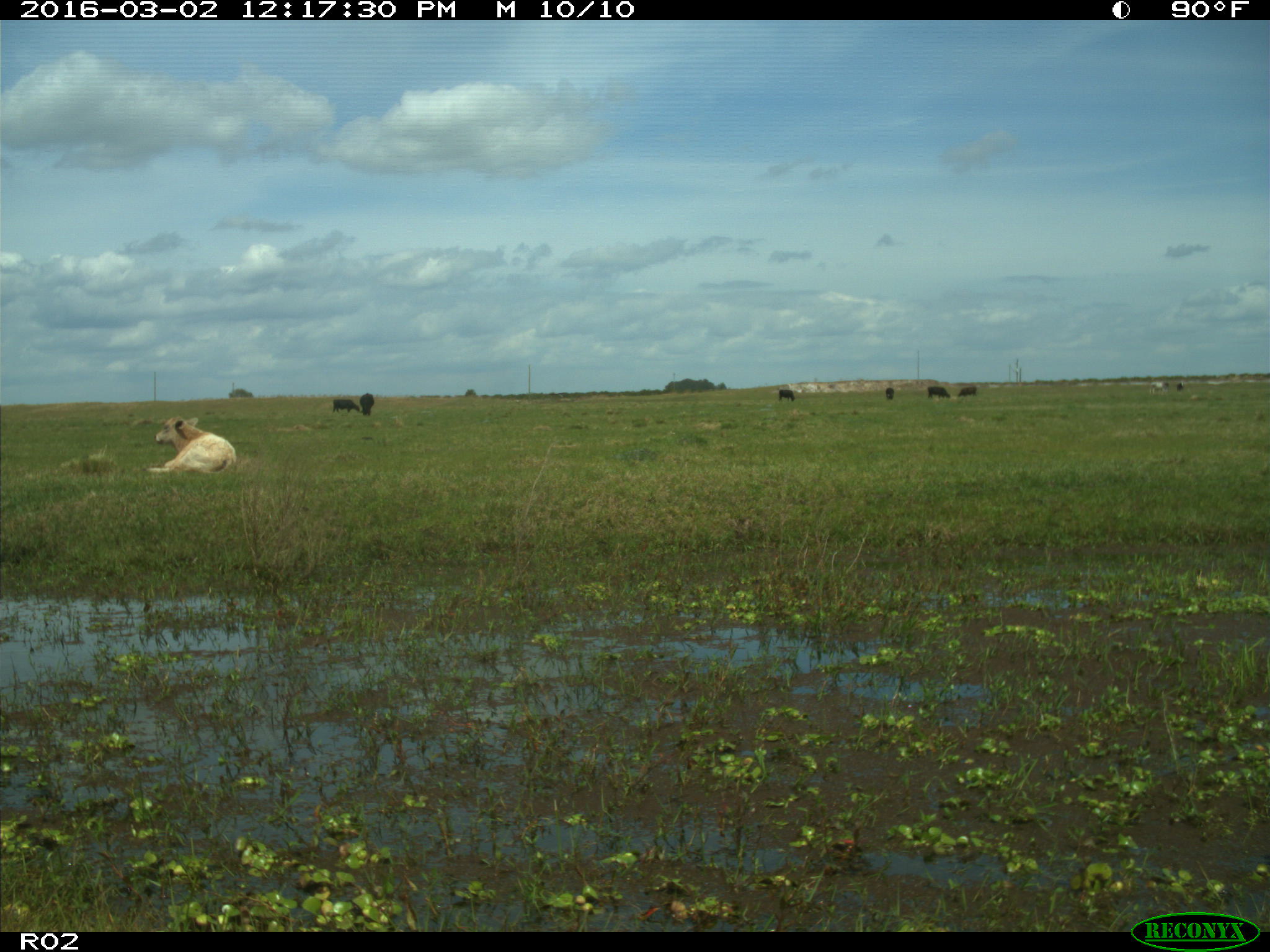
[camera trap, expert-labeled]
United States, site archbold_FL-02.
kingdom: Animalia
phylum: Chordata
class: Mammalia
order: Artiodactyla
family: Bovidae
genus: Bos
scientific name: Bos taurus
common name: domestic cow